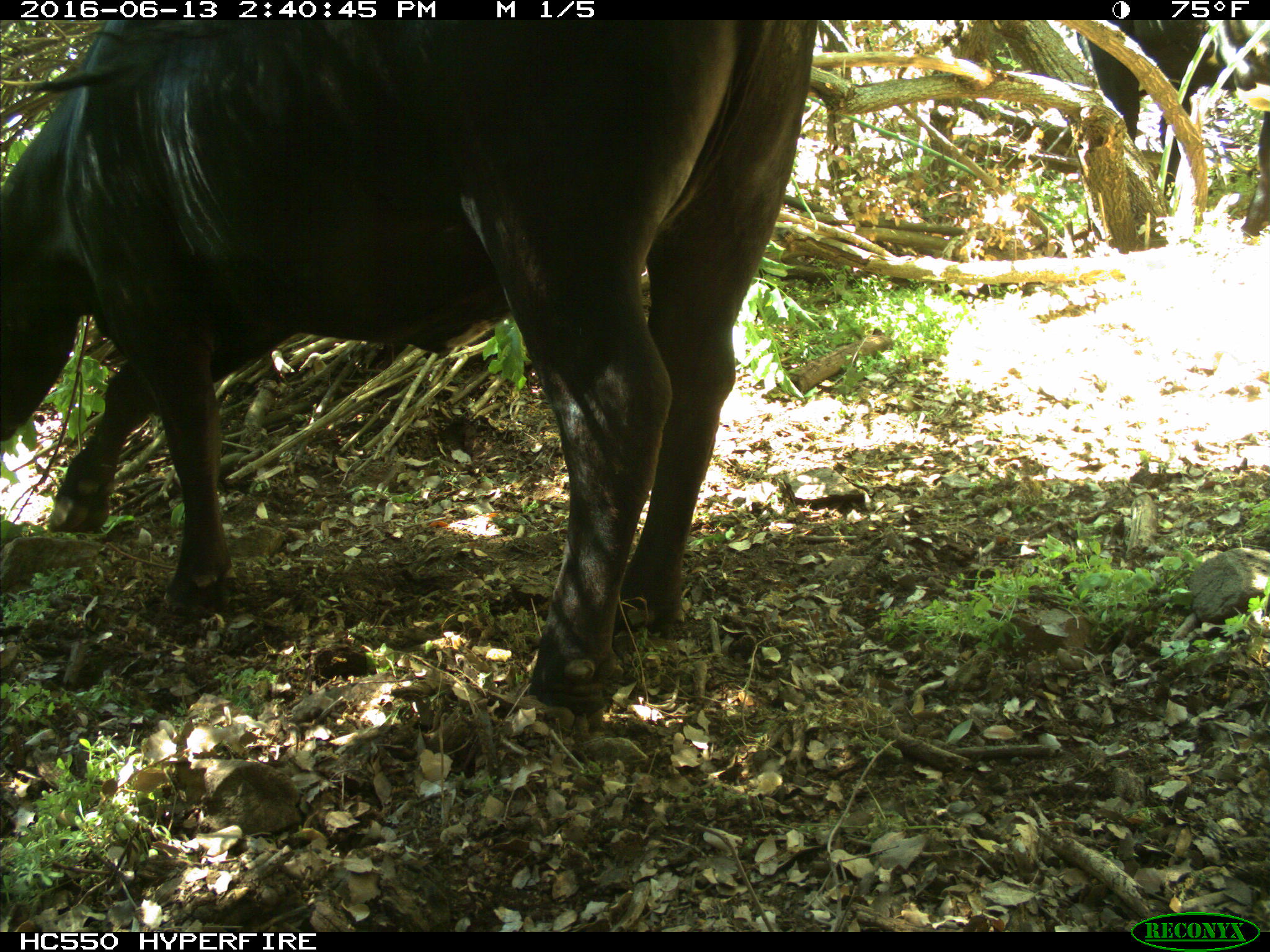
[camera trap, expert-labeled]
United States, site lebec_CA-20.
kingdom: Animalia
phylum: Chordata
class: Mammalia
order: Artiodactyla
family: Bovidae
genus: Bos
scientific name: Bos taurus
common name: domestic cow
Bos taurus (domestic cow).